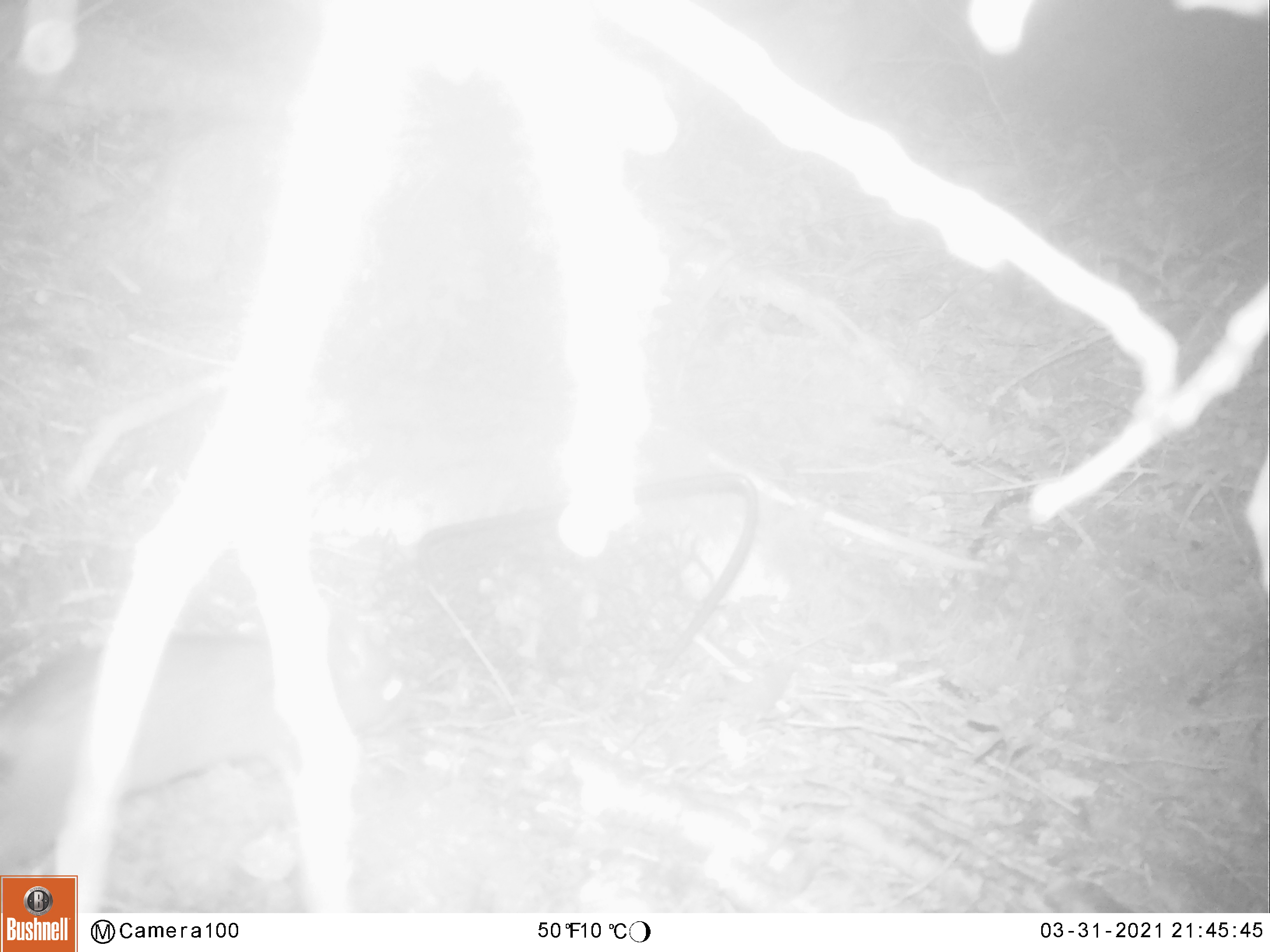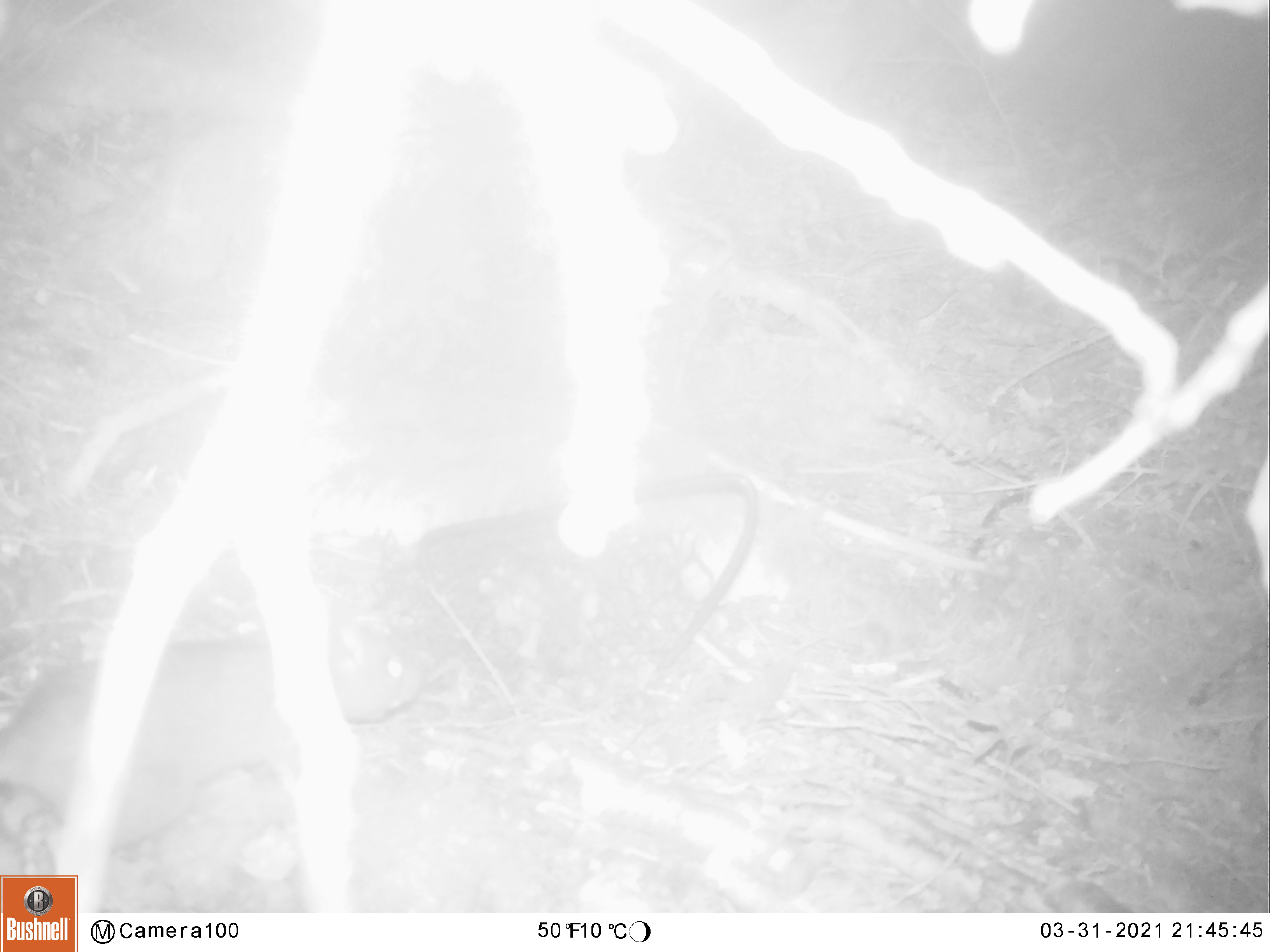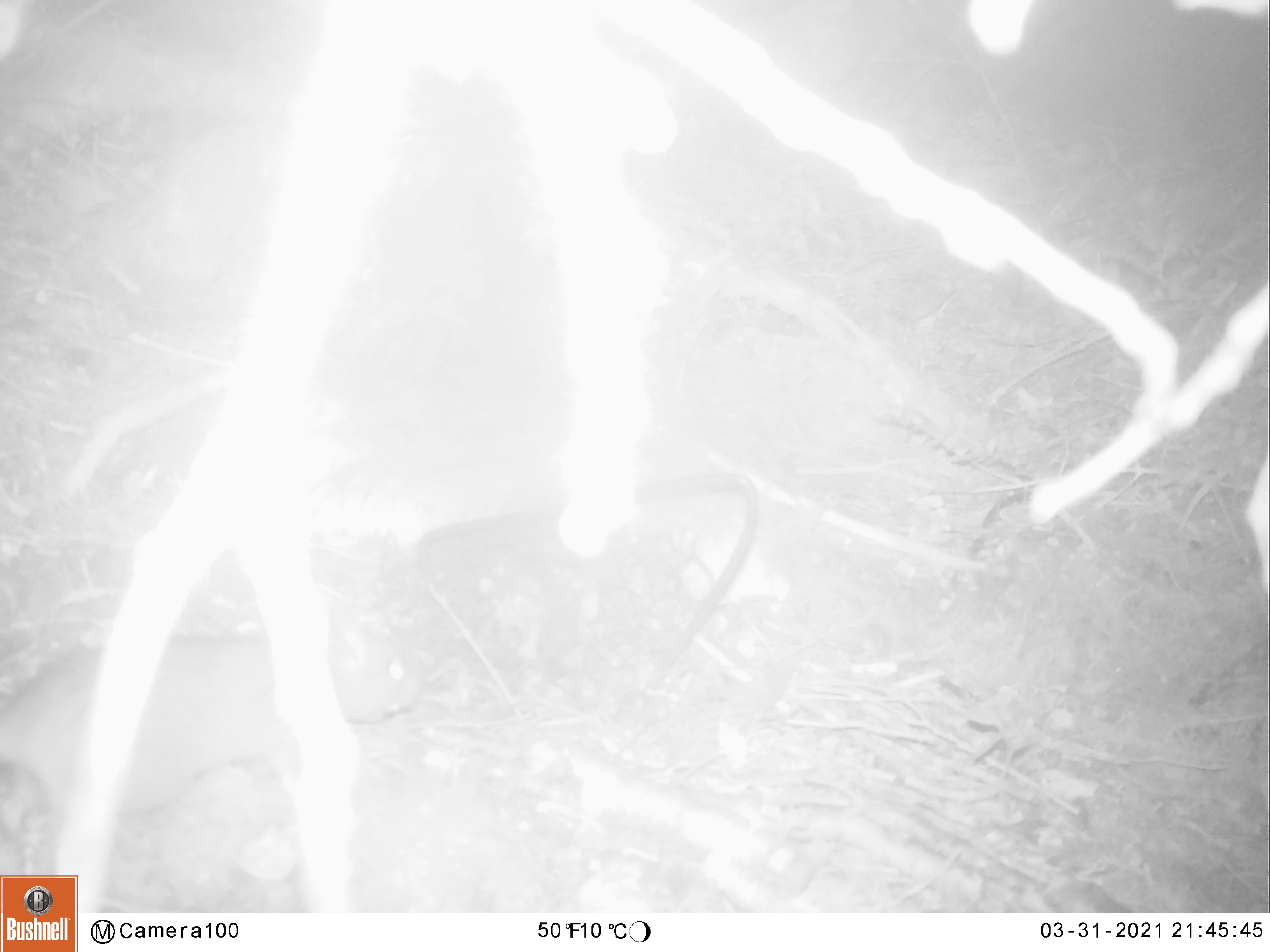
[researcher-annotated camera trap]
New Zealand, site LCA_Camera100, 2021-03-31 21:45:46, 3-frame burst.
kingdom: Animalia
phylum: Chordata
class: Mammalia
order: Rodentia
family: Muridae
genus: Rattus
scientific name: Rattus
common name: rat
Rat (Rattus).